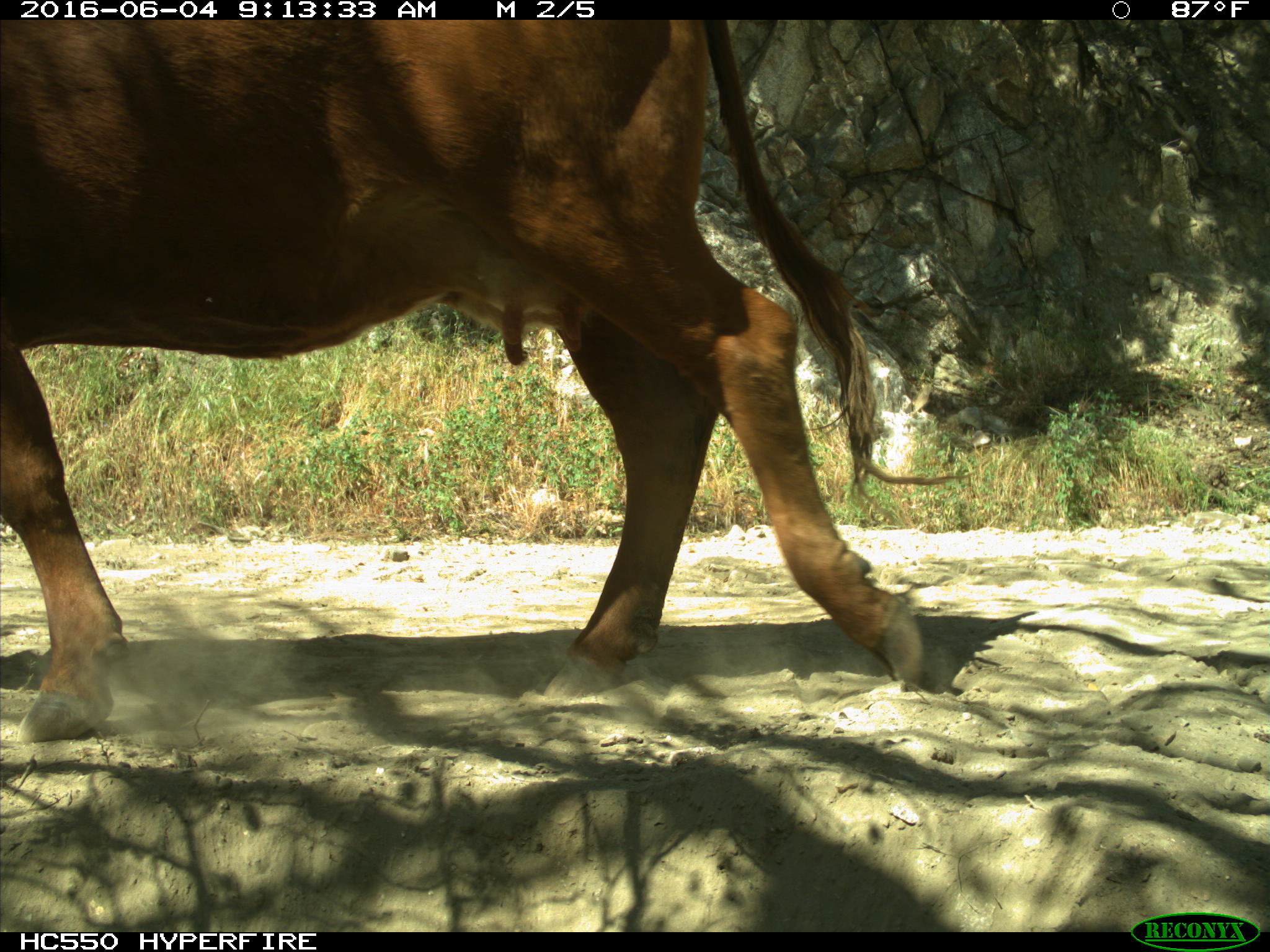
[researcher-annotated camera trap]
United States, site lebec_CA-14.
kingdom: Animalia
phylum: Chordata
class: Mammalia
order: Artiodactyla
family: Bovidae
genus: Bos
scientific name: Bos taurus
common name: domestic cow